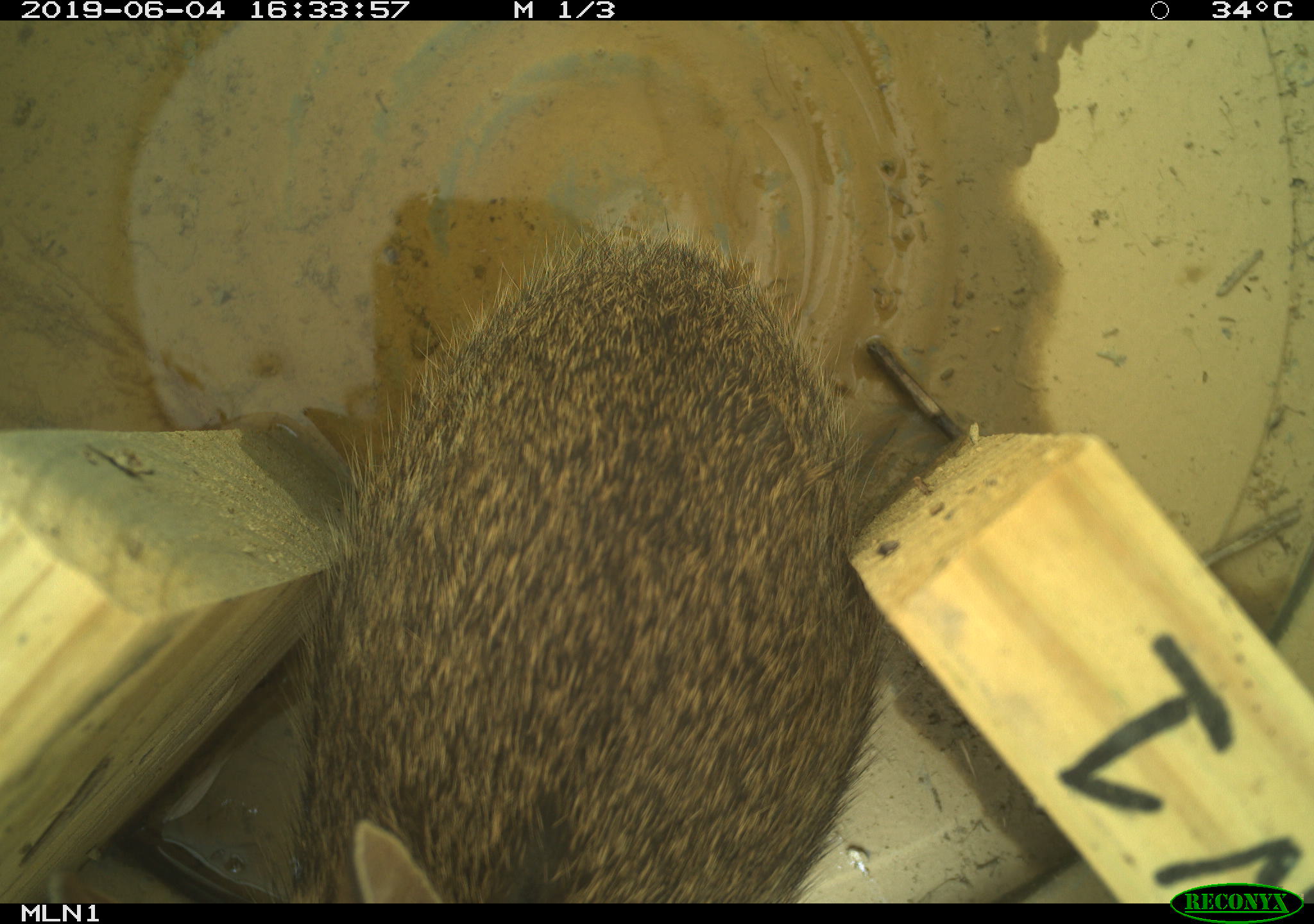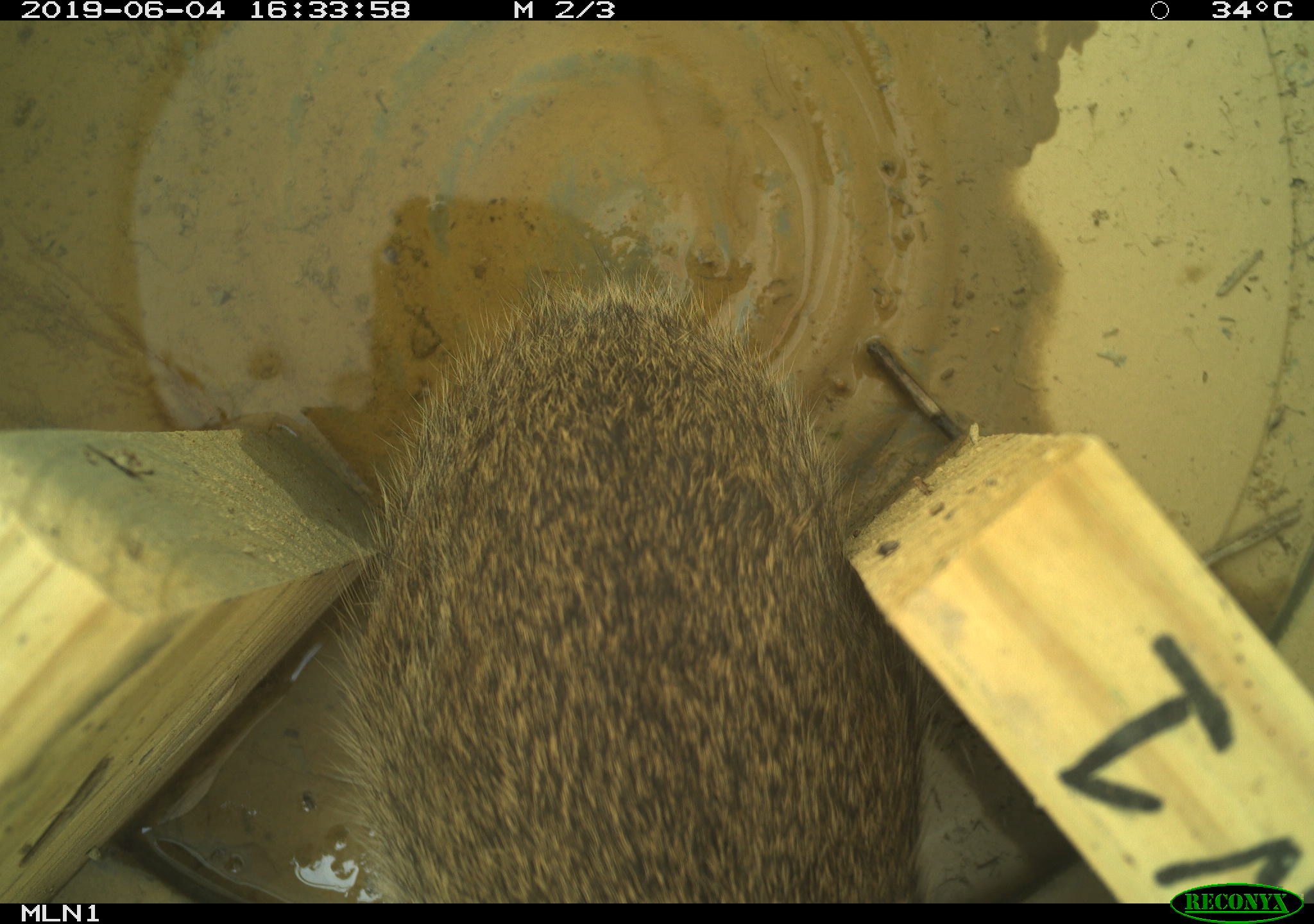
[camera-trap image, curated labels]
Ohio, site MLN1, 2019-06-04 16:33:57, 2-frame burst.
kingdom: Animalia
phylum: Chordata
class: Mammalia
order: Lagomorpha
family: Leporidae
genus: Sylvilagus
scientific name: Sylvilagus floridanus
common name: eastern cottontail